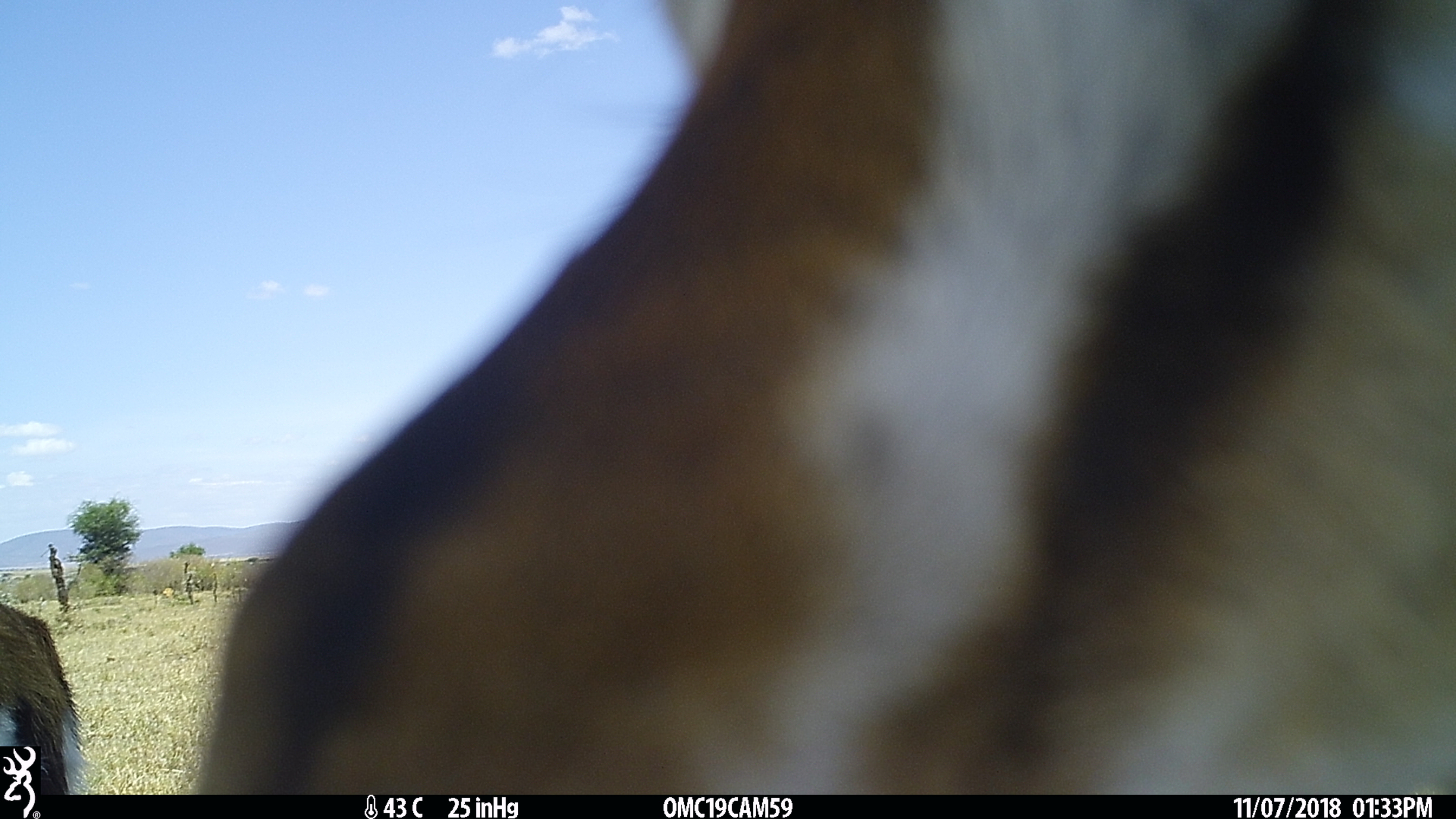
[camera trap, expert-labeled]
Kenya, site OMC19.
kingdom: Animalia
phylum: Chordata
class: Mammalia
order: Artiodactyla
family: Bovidae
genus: Eudorcas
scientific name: Eudorcas thomsonii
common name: thomon's gazelle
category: gazelle thomsons